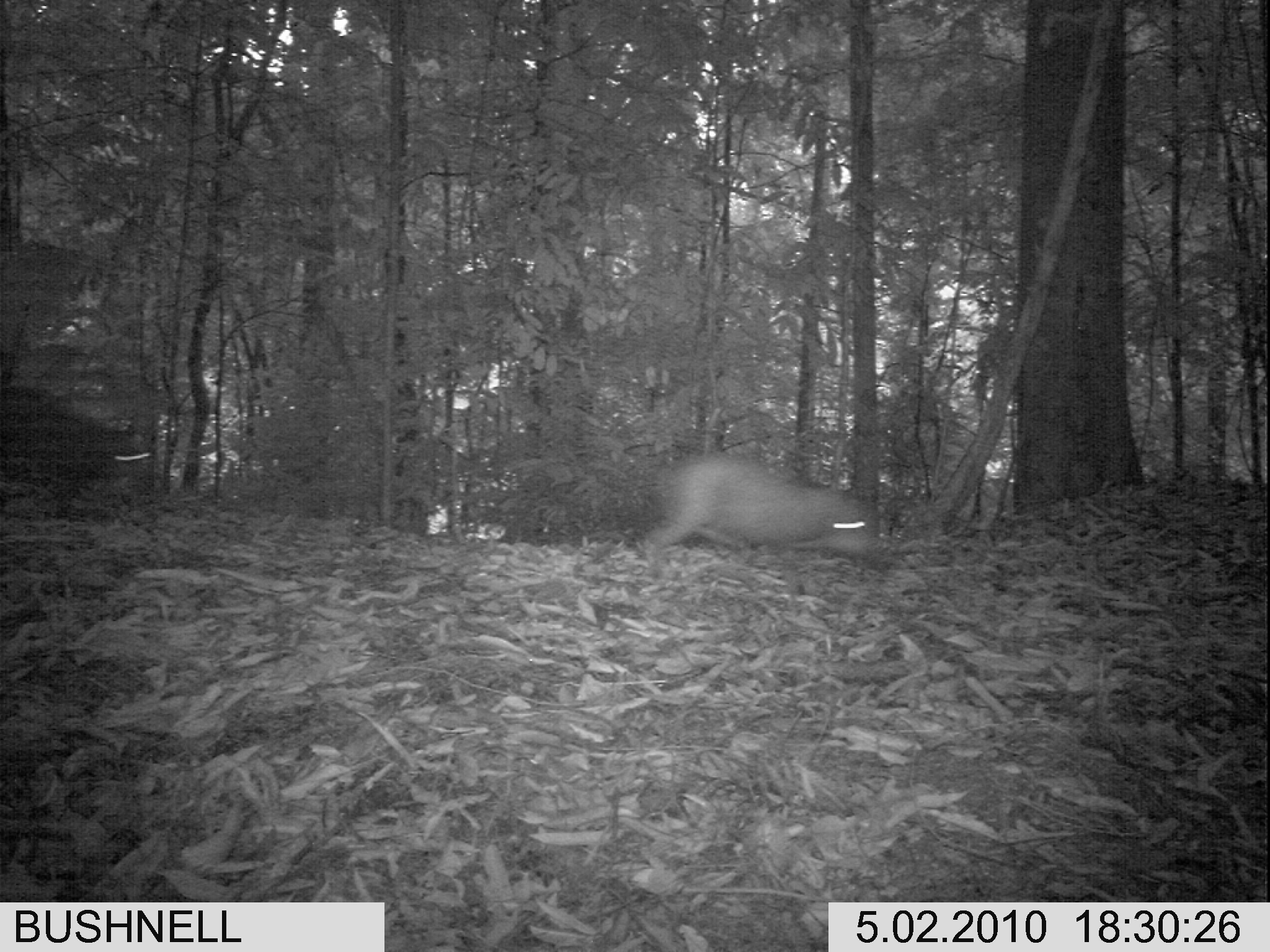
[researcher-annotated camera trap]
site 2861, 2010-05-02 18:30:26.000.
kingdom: Animalia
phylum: Chordata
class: Mammalia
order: Artiodactyla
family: Suidae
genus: Sus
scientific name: Sus barbatus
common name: western bearded pig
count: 2